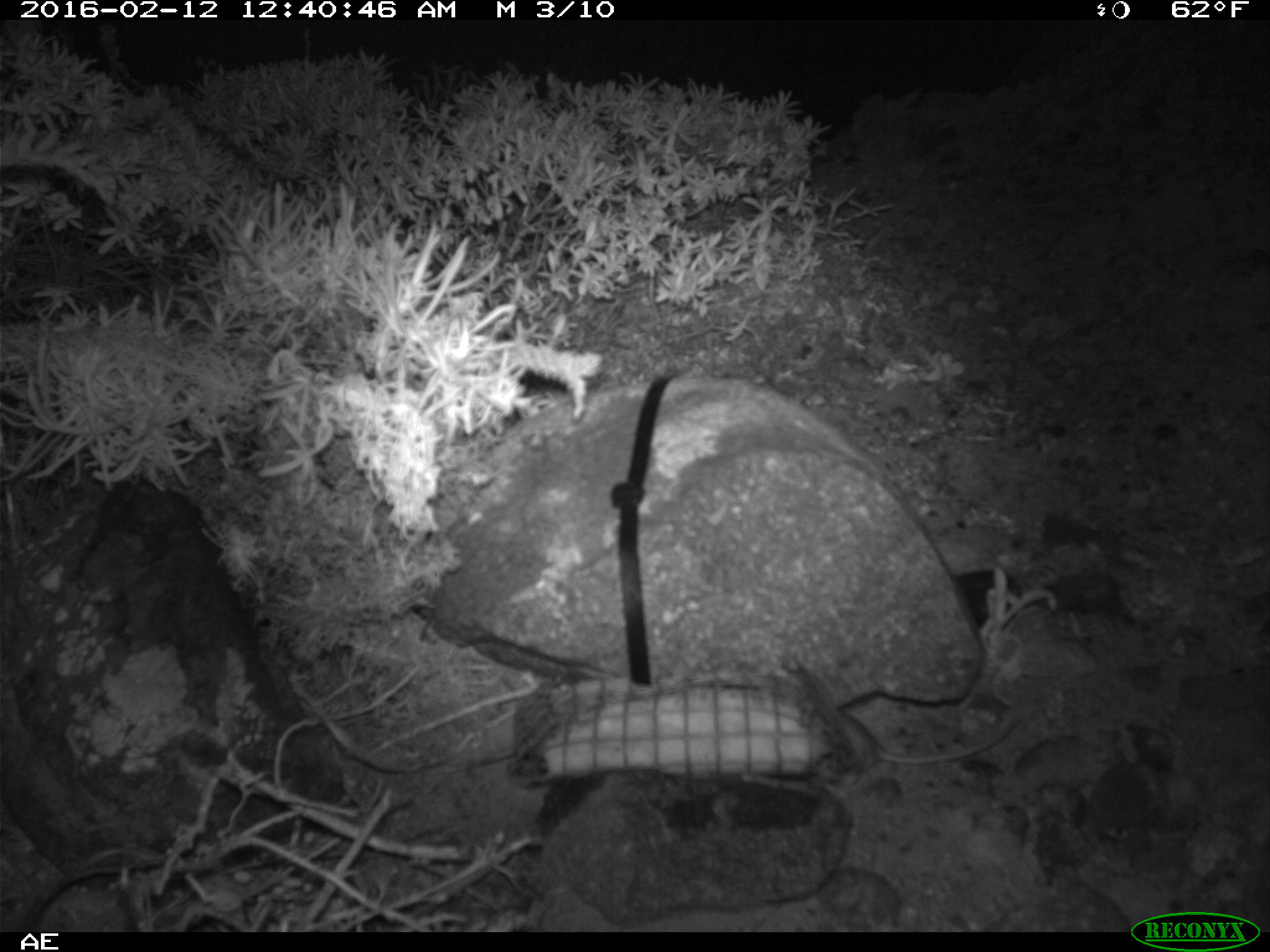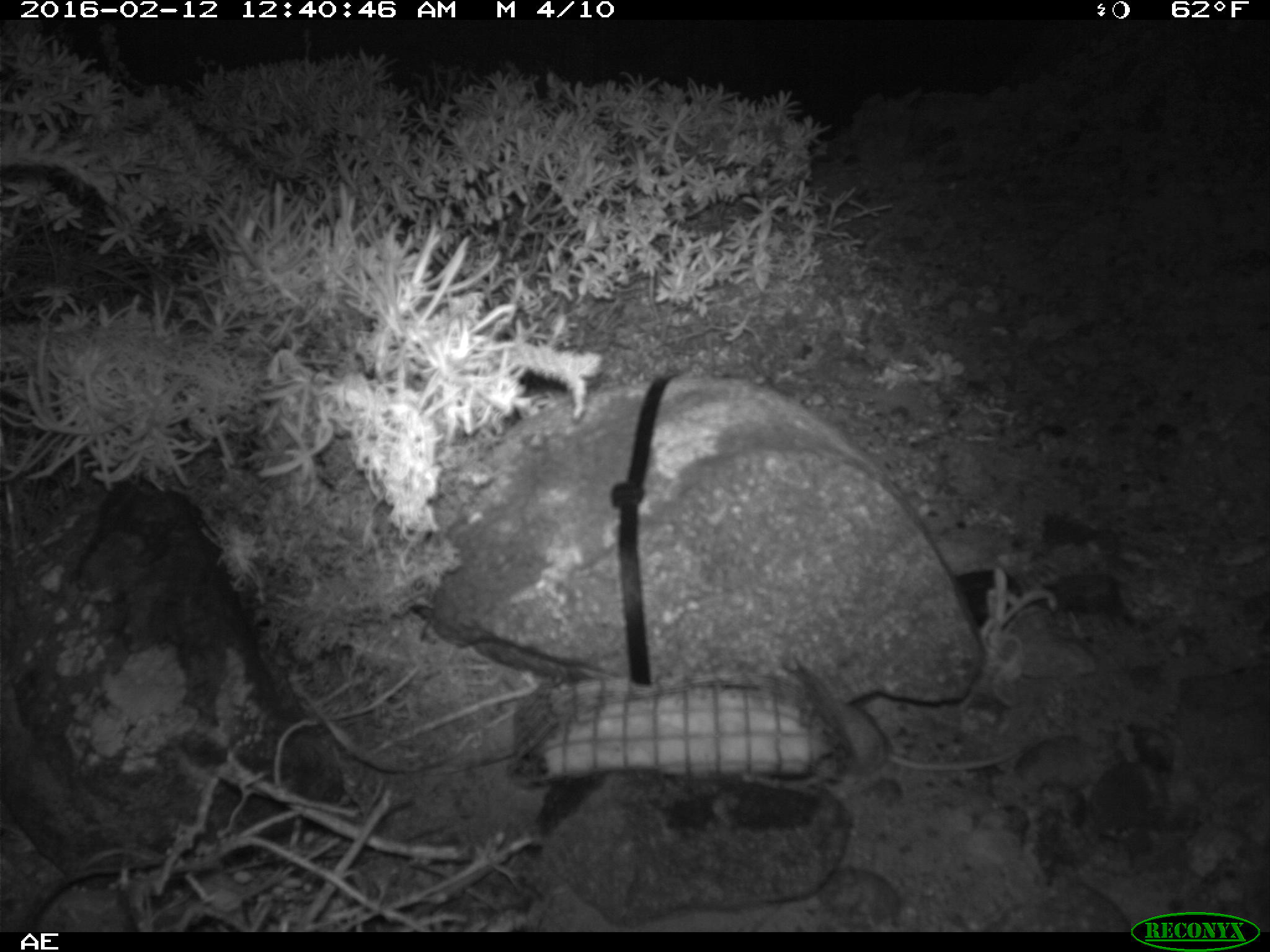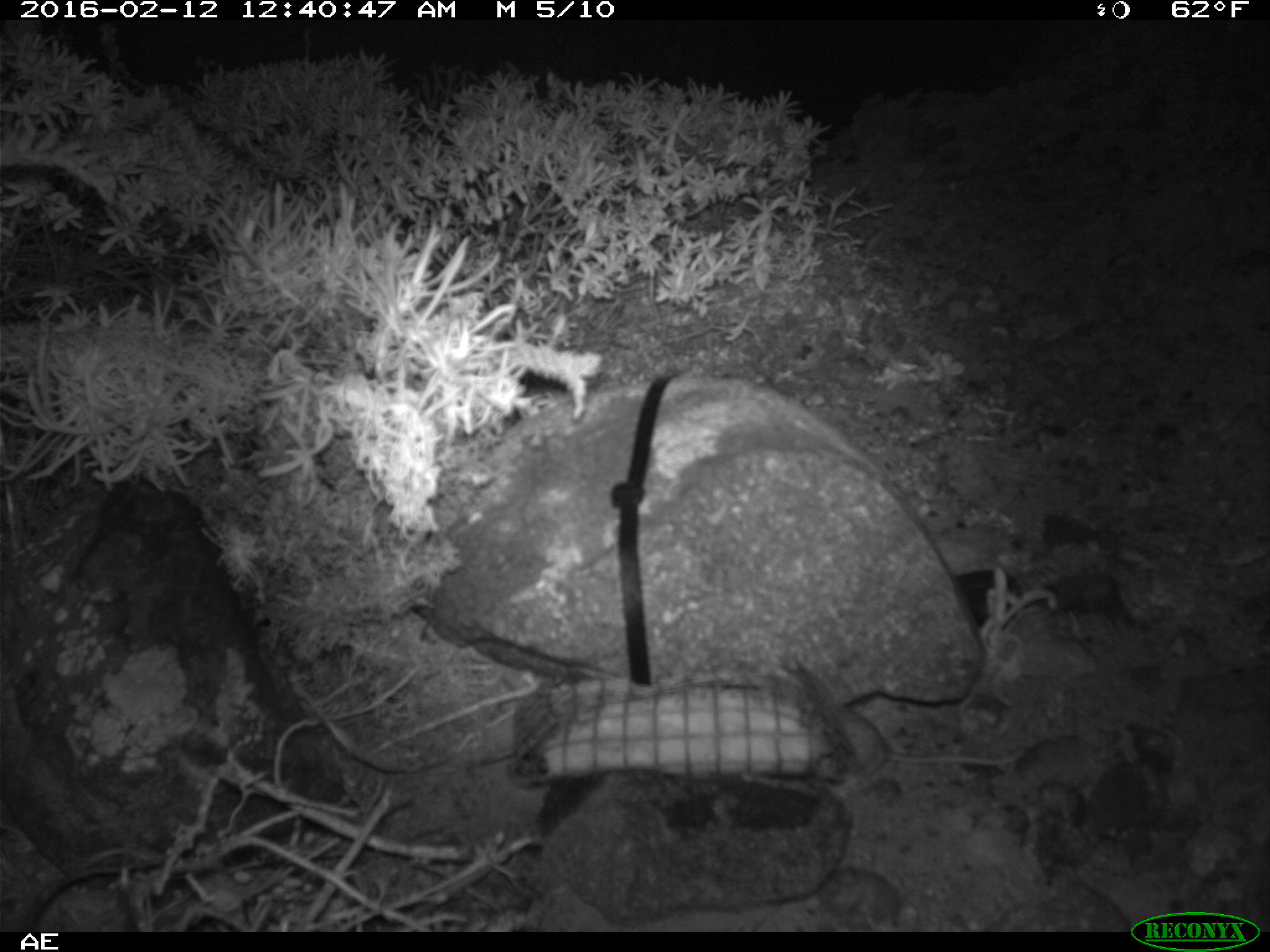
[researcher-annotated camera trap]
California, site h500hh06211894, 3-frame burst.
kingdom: Animalia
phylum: Chordata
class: Mammalia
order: Rodentia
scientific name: Rodentia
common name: rodent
Rodent (Rodentia).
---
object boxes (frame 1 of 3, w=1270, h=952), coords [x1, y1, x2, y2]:
rodent: [840, 712, 1018, 769]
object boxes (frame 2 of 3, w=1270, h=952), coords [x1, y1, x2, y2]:
rodent: [835, 695, 1025, 772]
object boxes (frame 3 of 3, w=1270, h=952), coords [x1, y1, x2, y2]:
rodent: [829, 701, 1026, 796]